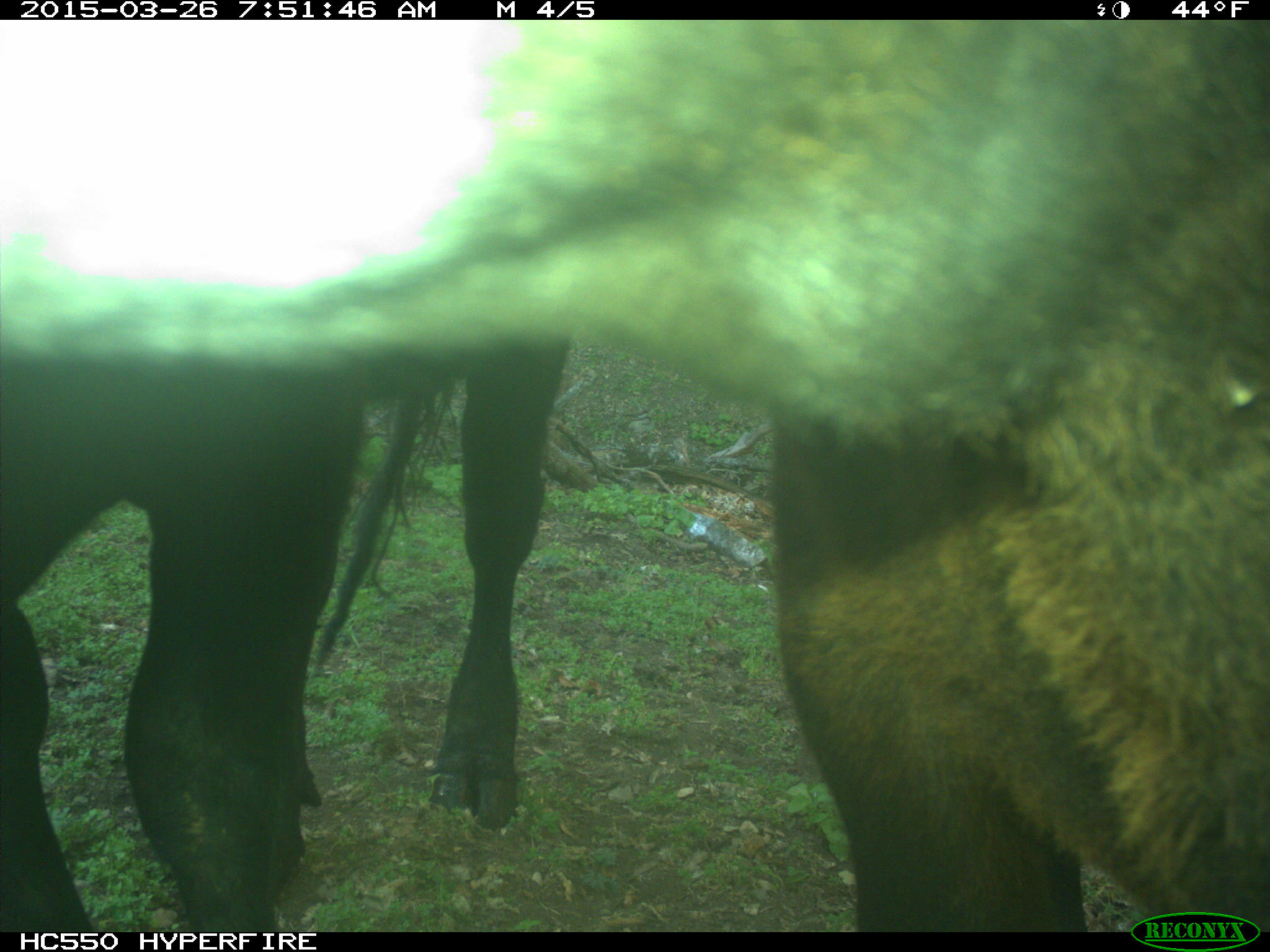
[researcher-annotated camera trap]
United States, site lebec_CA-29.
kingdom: Animalia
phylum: Chordata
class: Mammalia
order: Artiodactyla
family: Bovidae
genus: Bos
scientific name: Bos taurus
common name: domestic cow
Bos taurus (domestic cow).